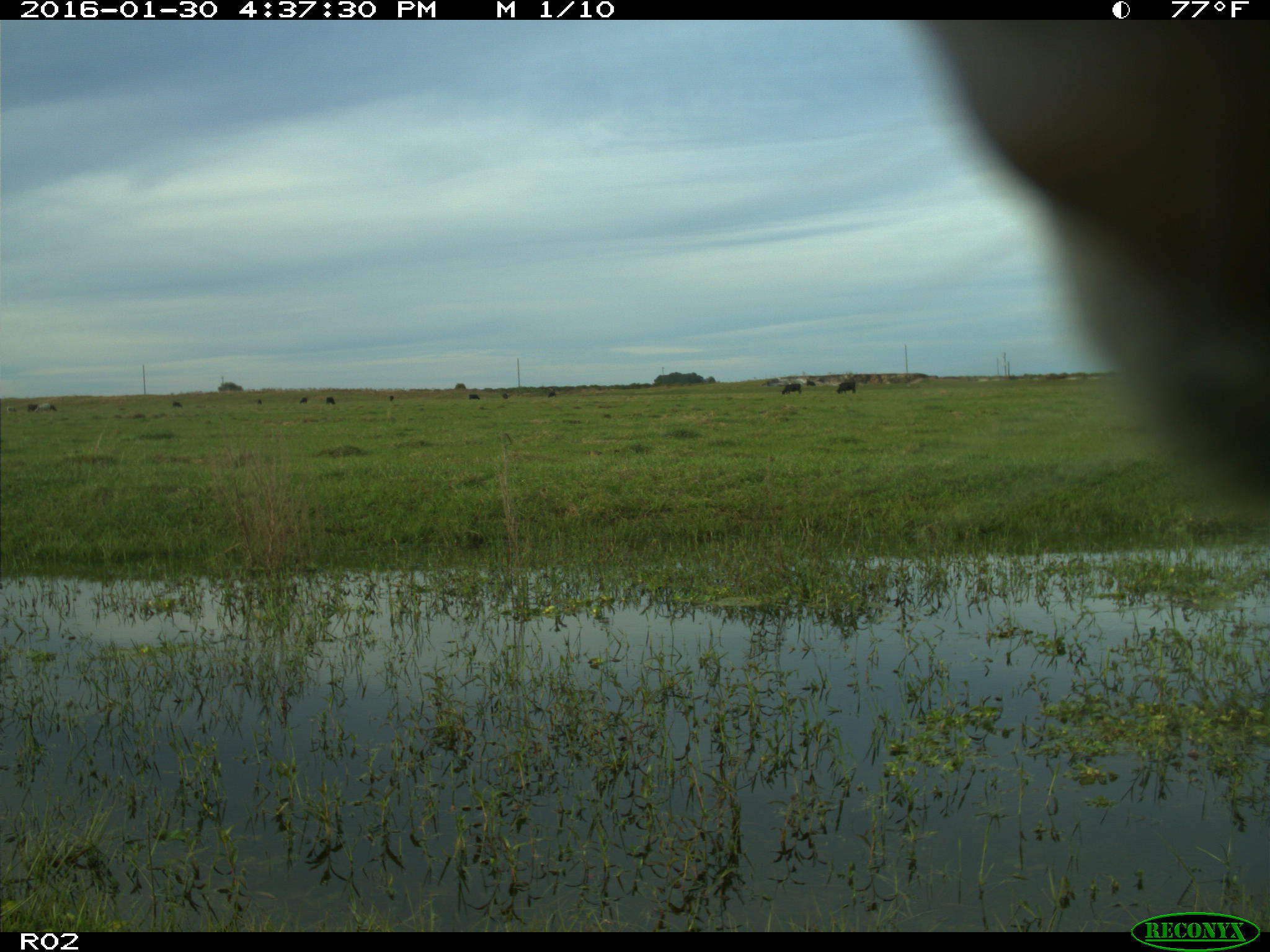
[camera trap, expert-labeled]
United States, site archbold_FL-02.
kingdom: Animalia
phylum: Chordata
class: Mammalia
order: Artiodactyla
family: Bovidae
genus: Bos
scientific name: Bos taurus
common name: domestic cow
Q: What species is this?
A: Bos taurus (domestic cow).